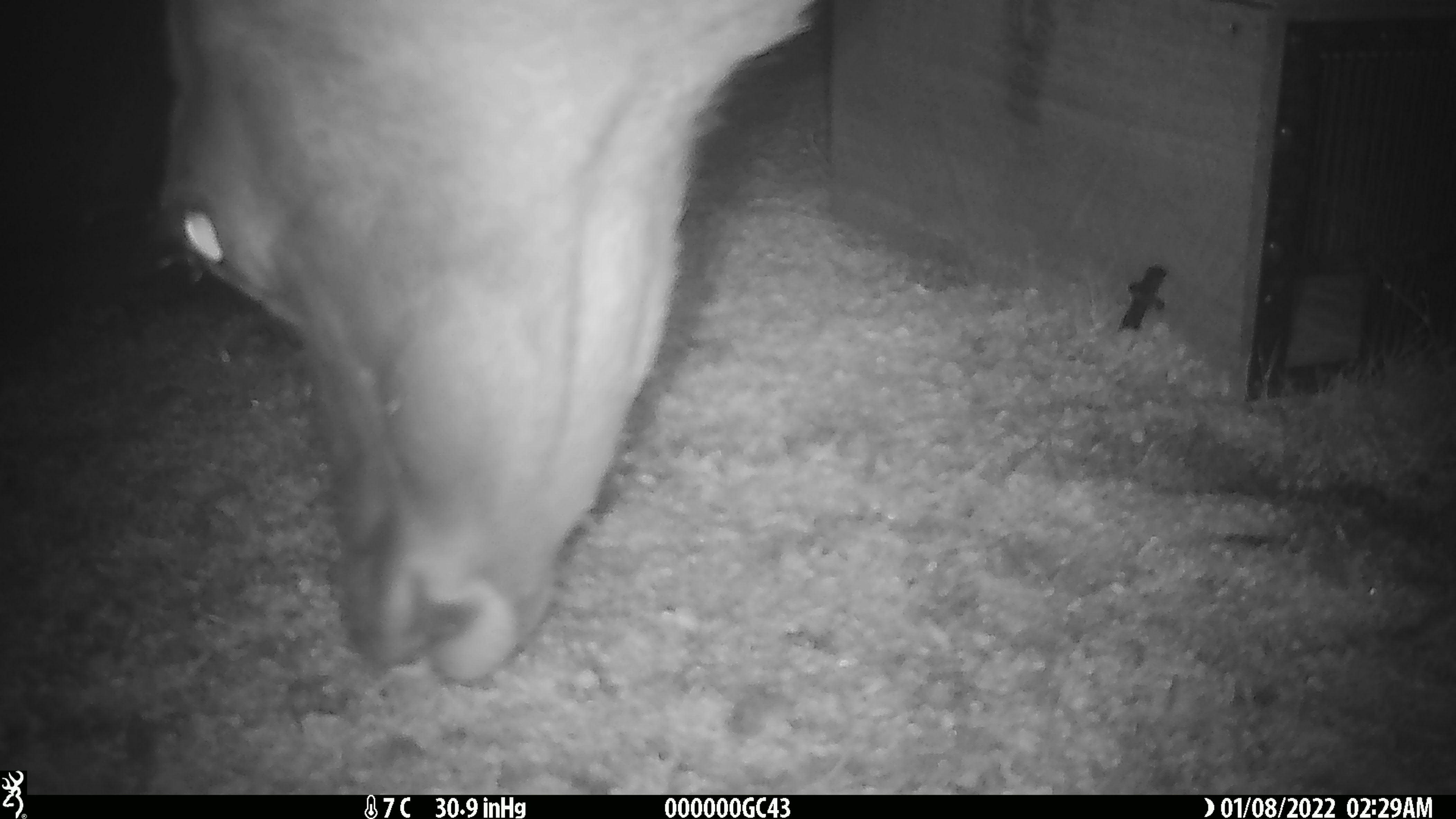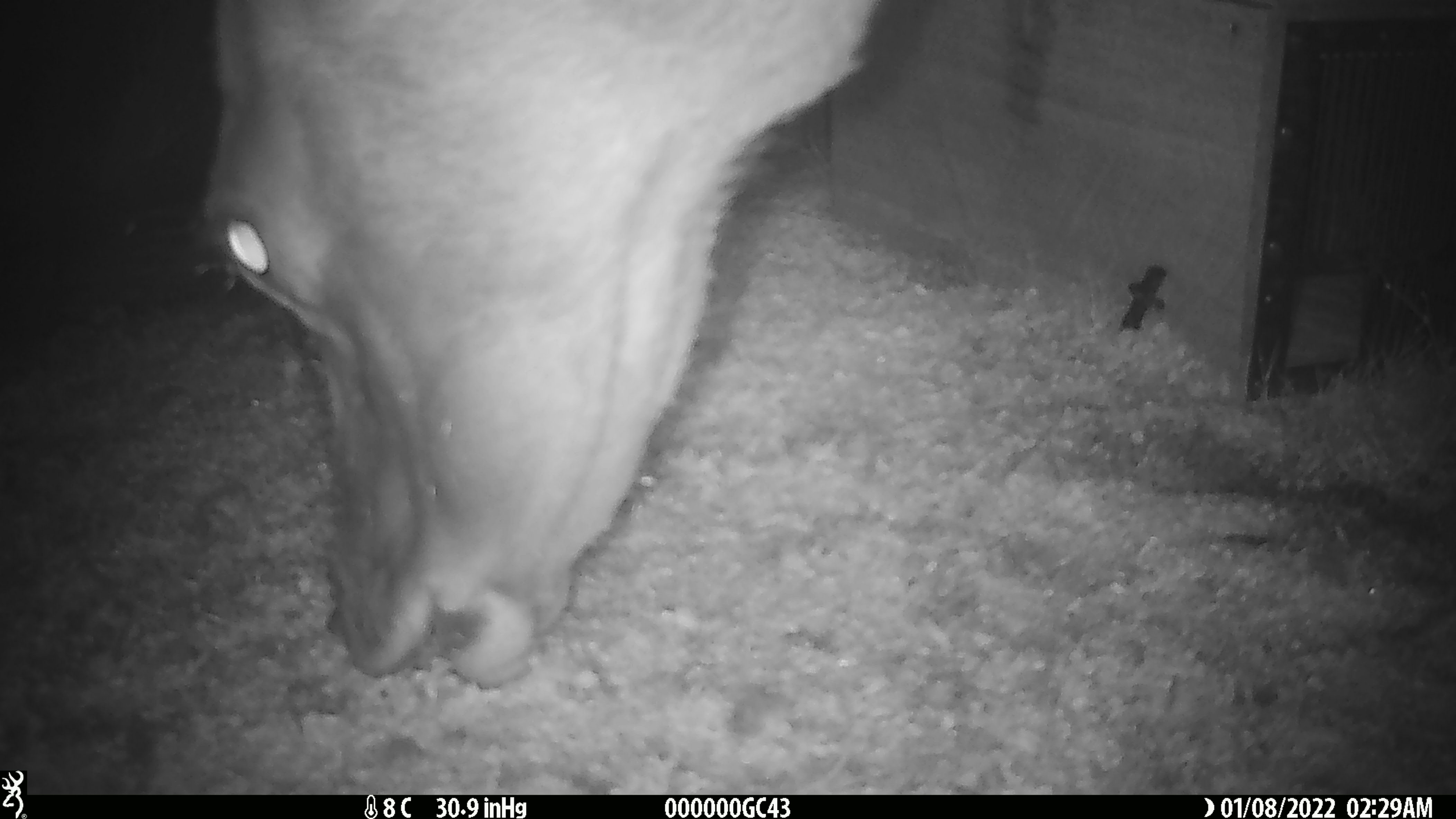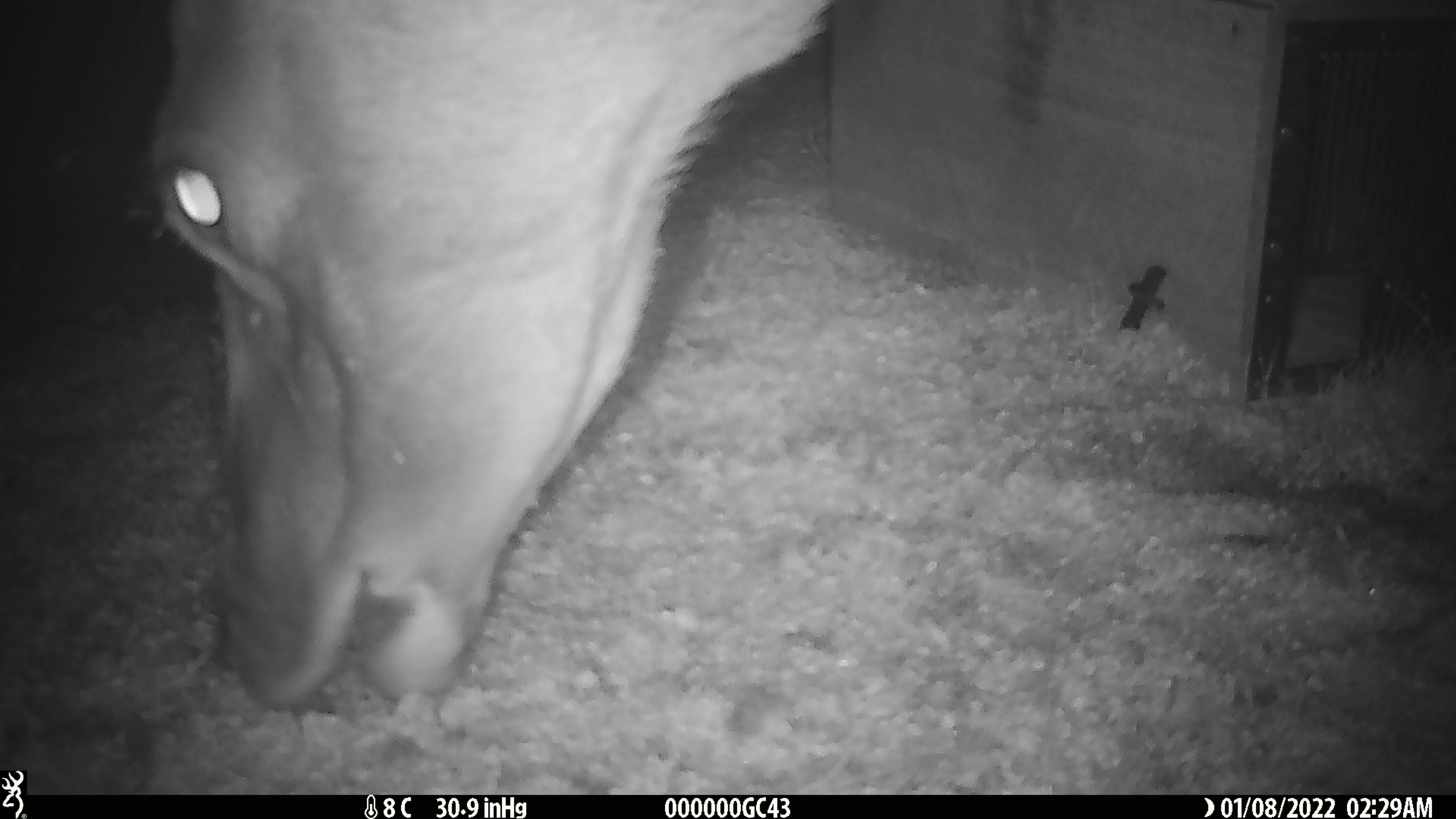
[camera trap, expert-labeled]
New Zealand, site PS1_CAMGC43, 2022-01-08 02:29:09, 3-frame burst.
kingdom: Animalia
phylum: Chordata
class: Mammalia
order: Artiodactyla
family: Cervidae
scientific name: Cervidae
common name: deer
Deer (Cervidae).